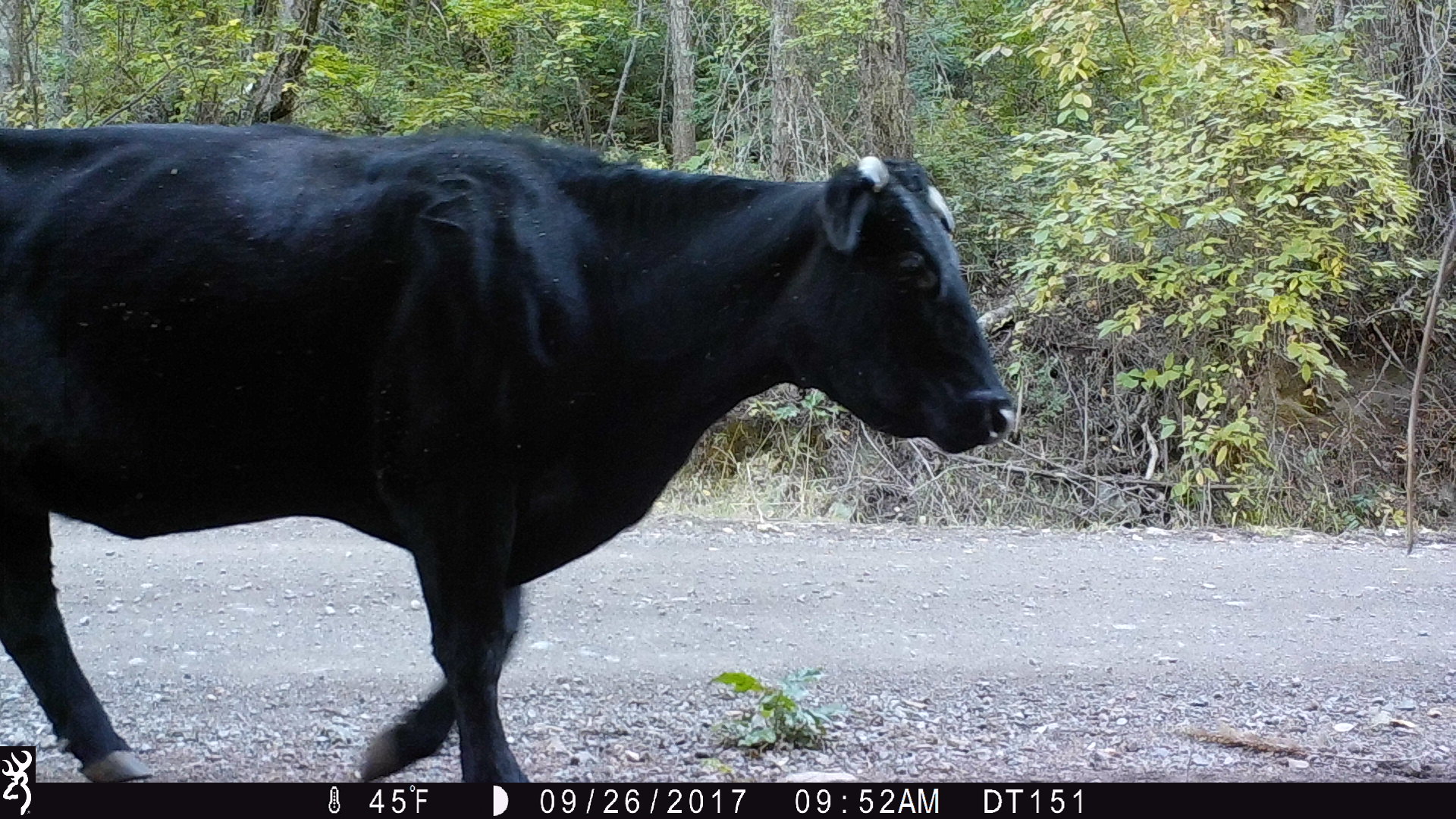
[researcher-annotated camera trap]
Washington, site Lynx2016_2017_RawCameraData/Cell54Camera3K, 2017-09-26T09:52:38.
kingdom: Animalia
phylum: Chordata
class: Mammalia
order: Artiodactyla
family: Bovidae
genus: Bos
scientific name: Bos taurus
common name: domestic cattle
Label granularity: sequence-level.